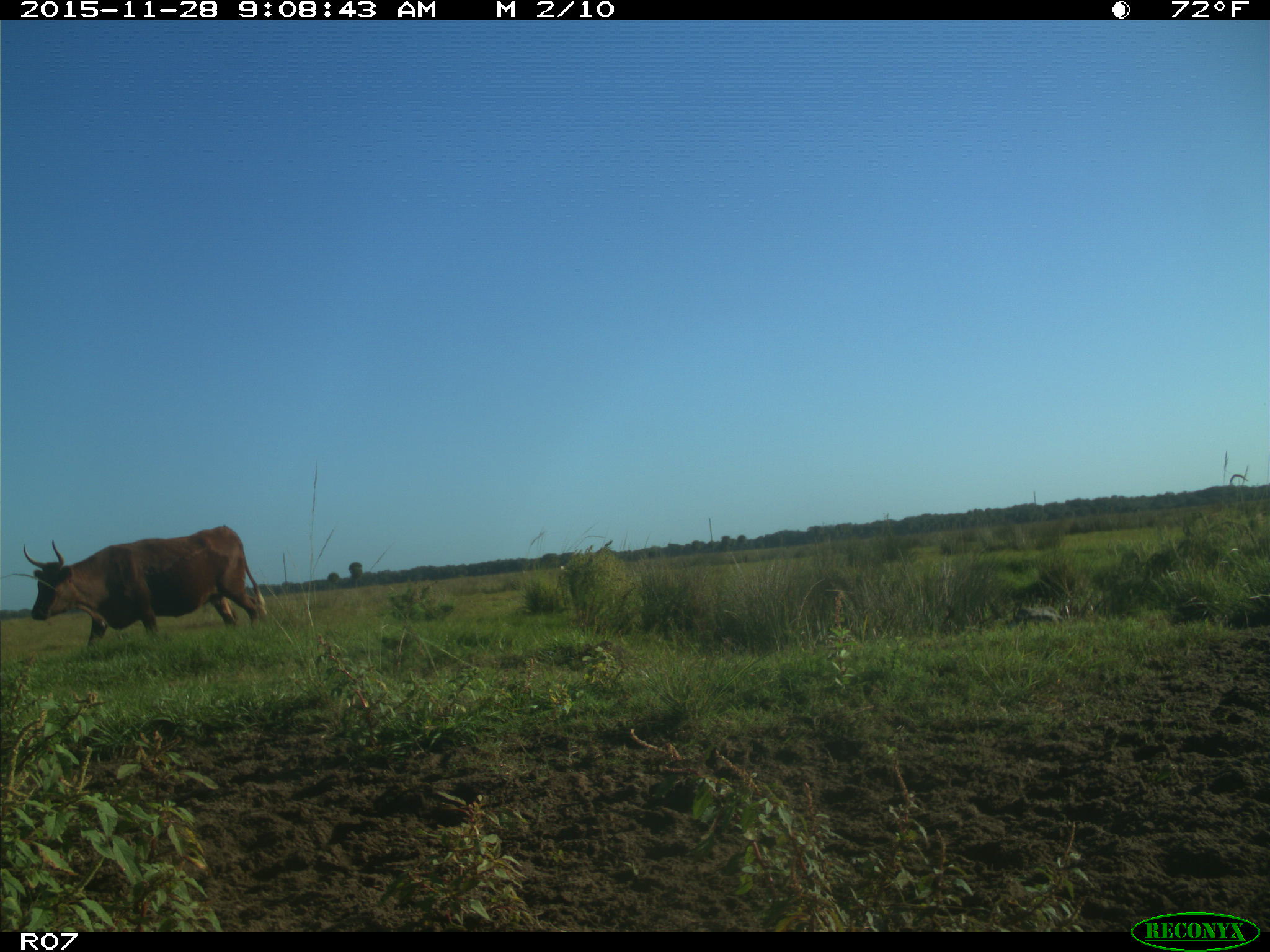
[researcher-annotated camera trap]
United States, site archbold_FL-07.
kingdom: Animalia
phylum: Chordata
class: Mammalia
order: Artiodactyla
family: Bovidae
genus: Bos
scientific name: Bos taurus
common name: domestic cow